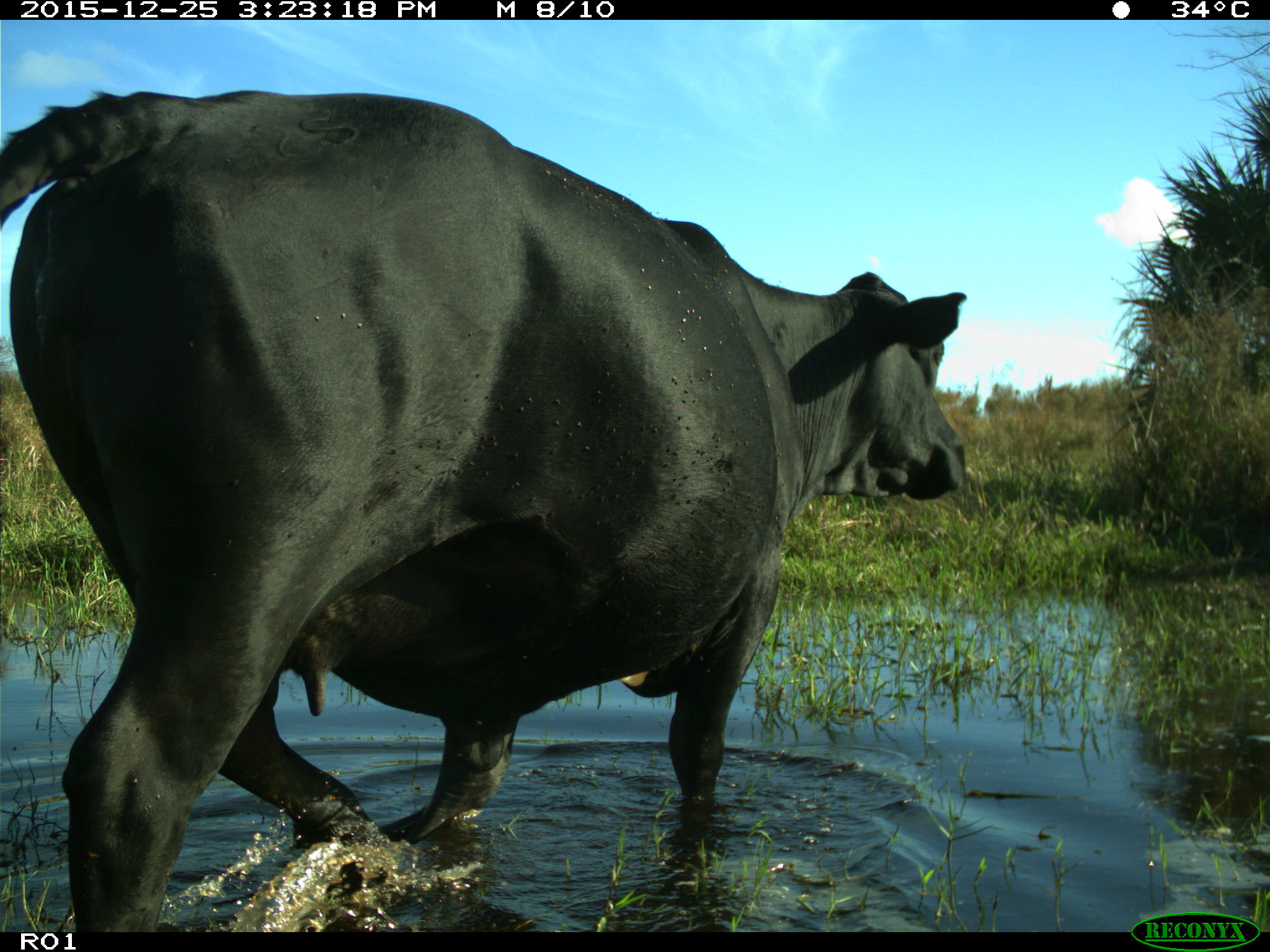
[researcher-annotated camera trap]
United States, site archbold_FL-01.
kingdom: Animalia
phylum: Chordata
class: Mammalia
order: Artiodactyla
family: Bovidae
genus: Bos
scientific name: Bos taurus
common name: domestic cow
Bos taurus (domestic cow).